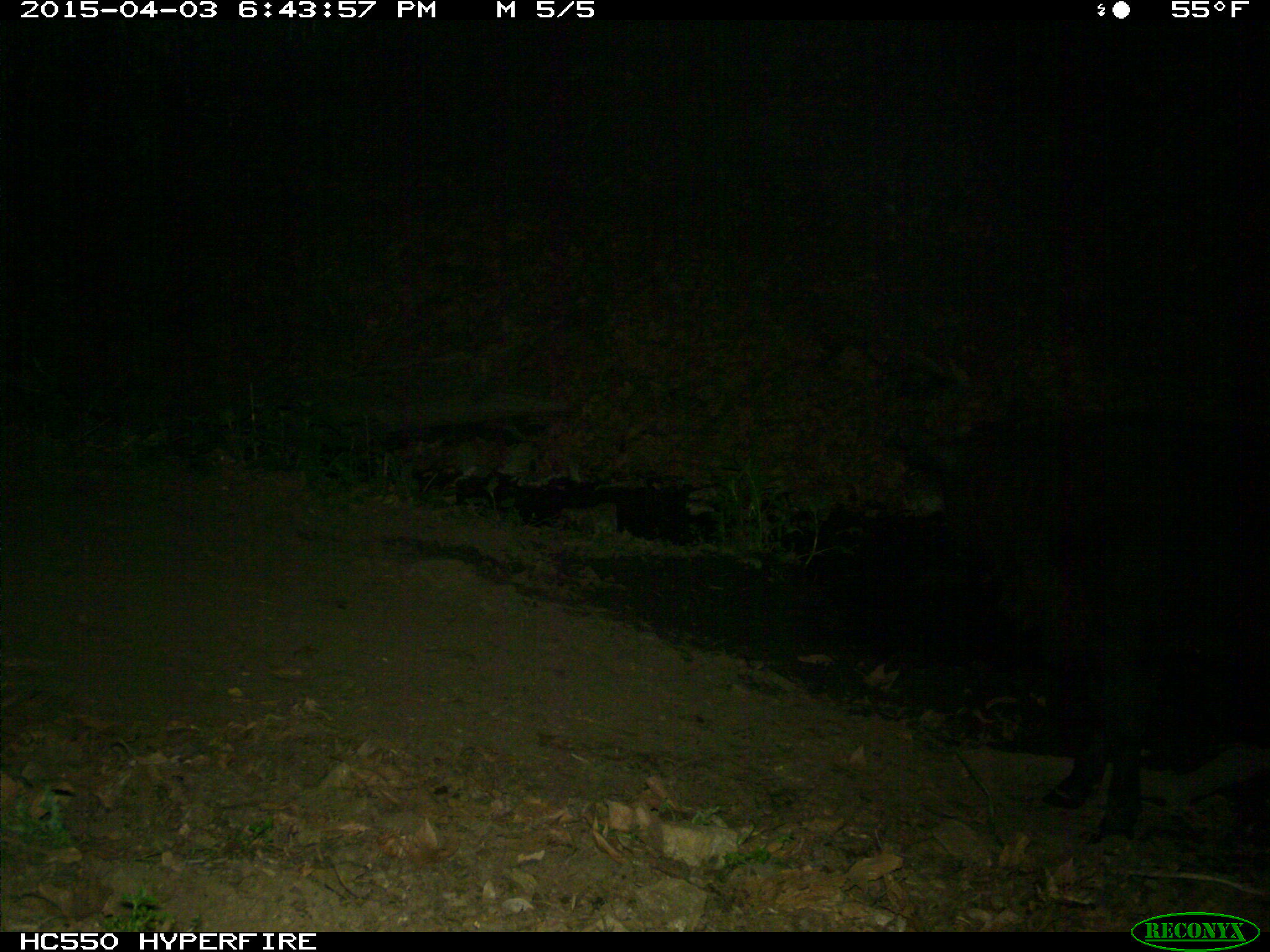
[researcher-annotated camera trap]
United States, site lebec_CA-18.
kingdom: Animalia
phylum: Chordata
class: Mammalia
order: Artiodactyla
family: Bovidae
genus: Bos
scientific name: Bos taurus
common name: domestic cow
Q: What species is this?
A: Bos taurus (domestic cow).